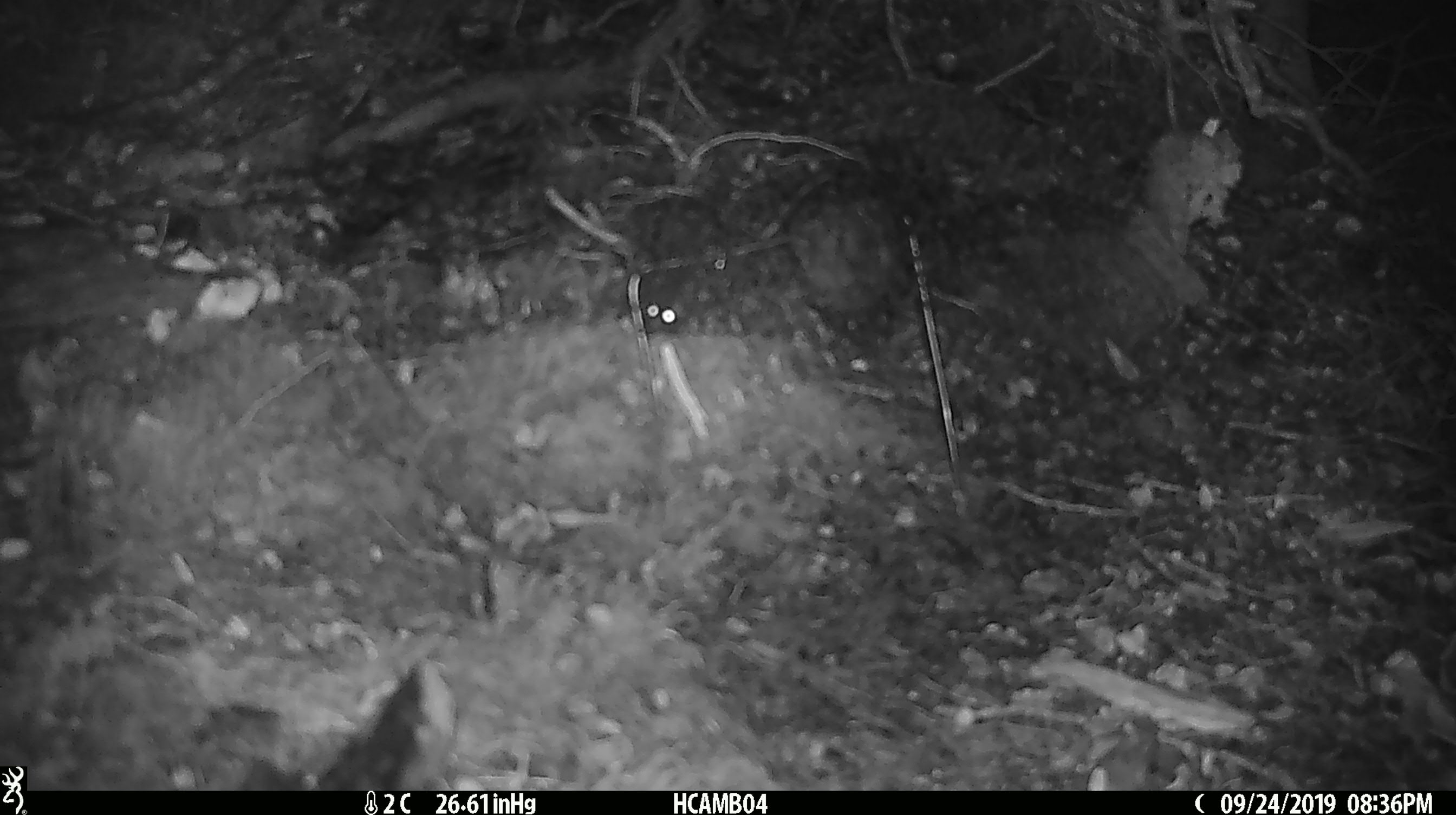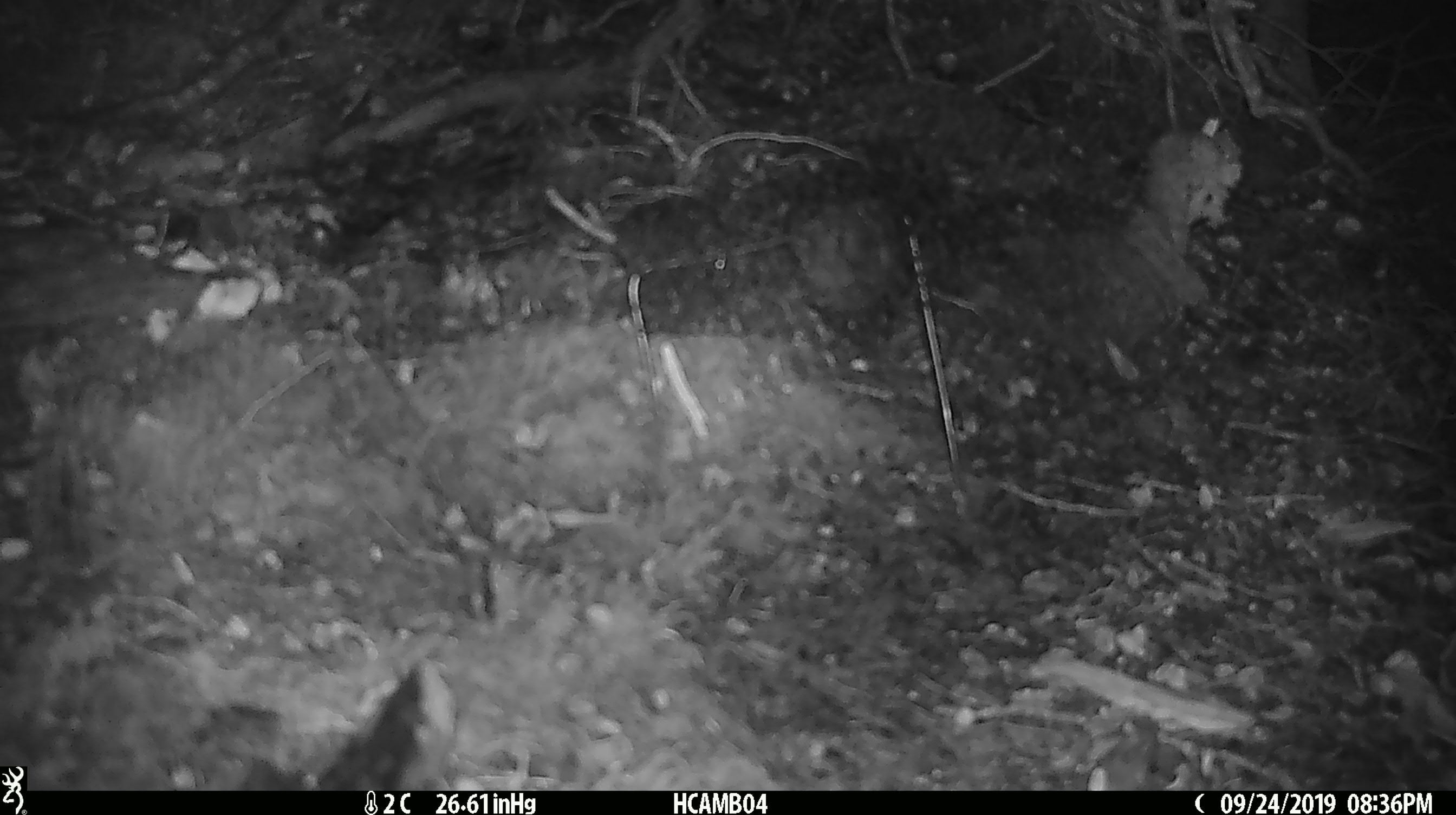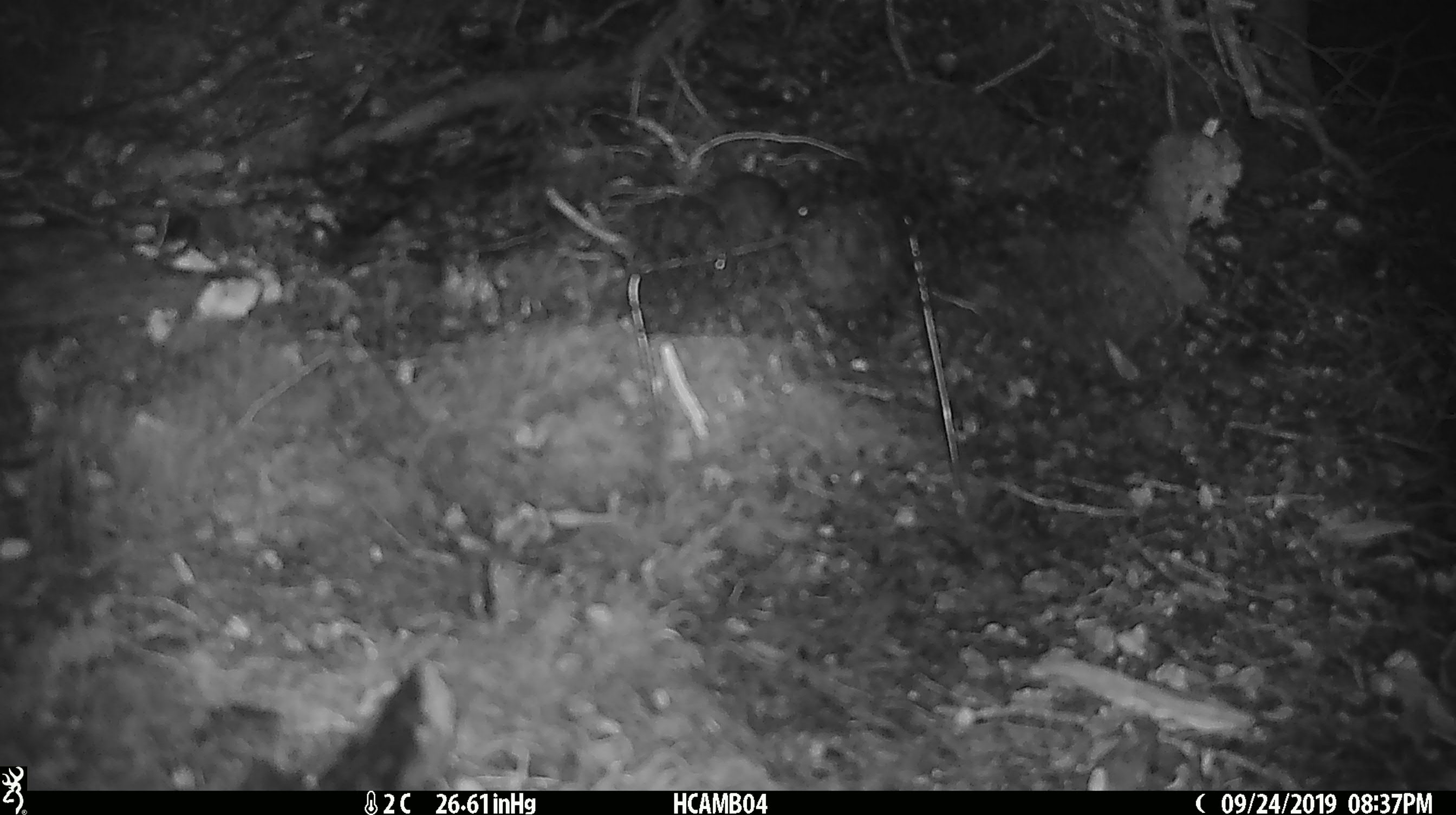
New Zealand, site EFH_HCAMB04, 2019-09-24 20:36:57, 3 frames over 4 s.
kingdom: Animalia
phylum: Chordata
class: Mammalia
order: Rodentia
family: Muridae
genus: Mus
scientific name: Mus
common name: mouse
Mouse (Mus).